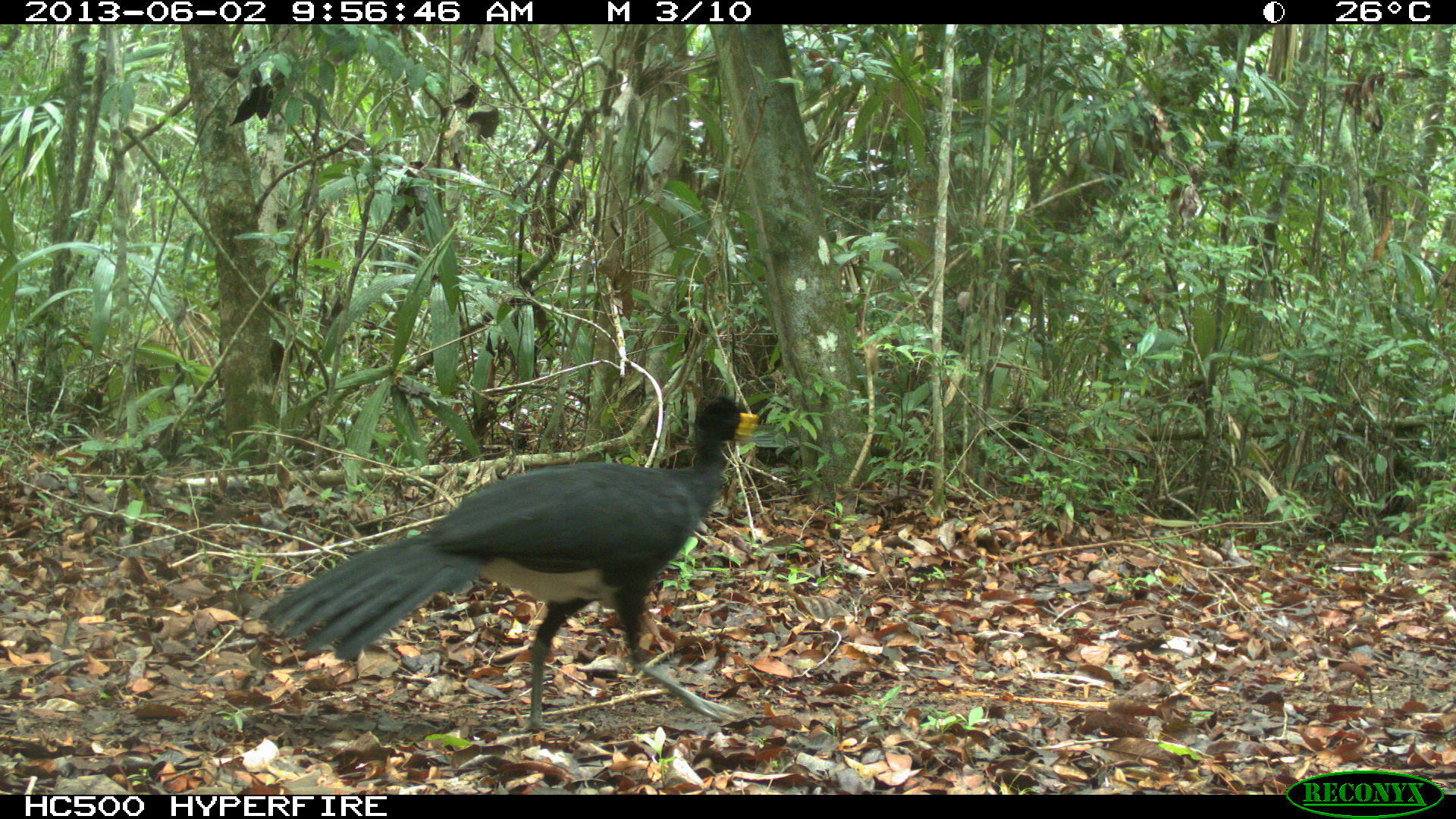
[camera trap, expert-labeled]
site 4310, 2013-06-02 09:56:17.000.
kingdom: Animalia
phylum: Chordata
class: Aves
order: Galliformes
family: Cracidae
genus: Crax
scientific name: Crax rubra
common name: great curassow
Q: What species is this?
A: Crax rubra (great curassow).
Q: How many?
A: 1.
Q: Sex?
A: Male.